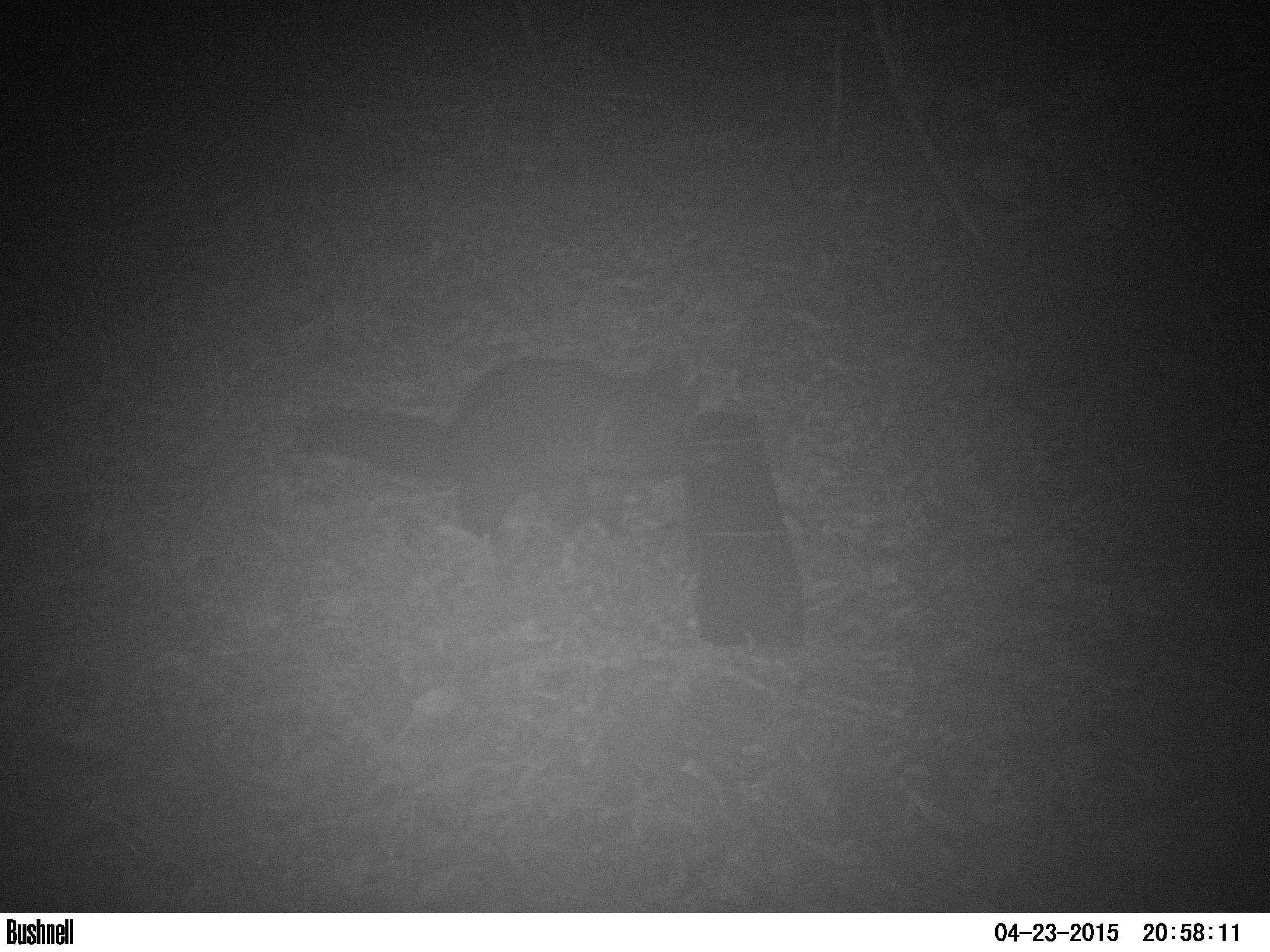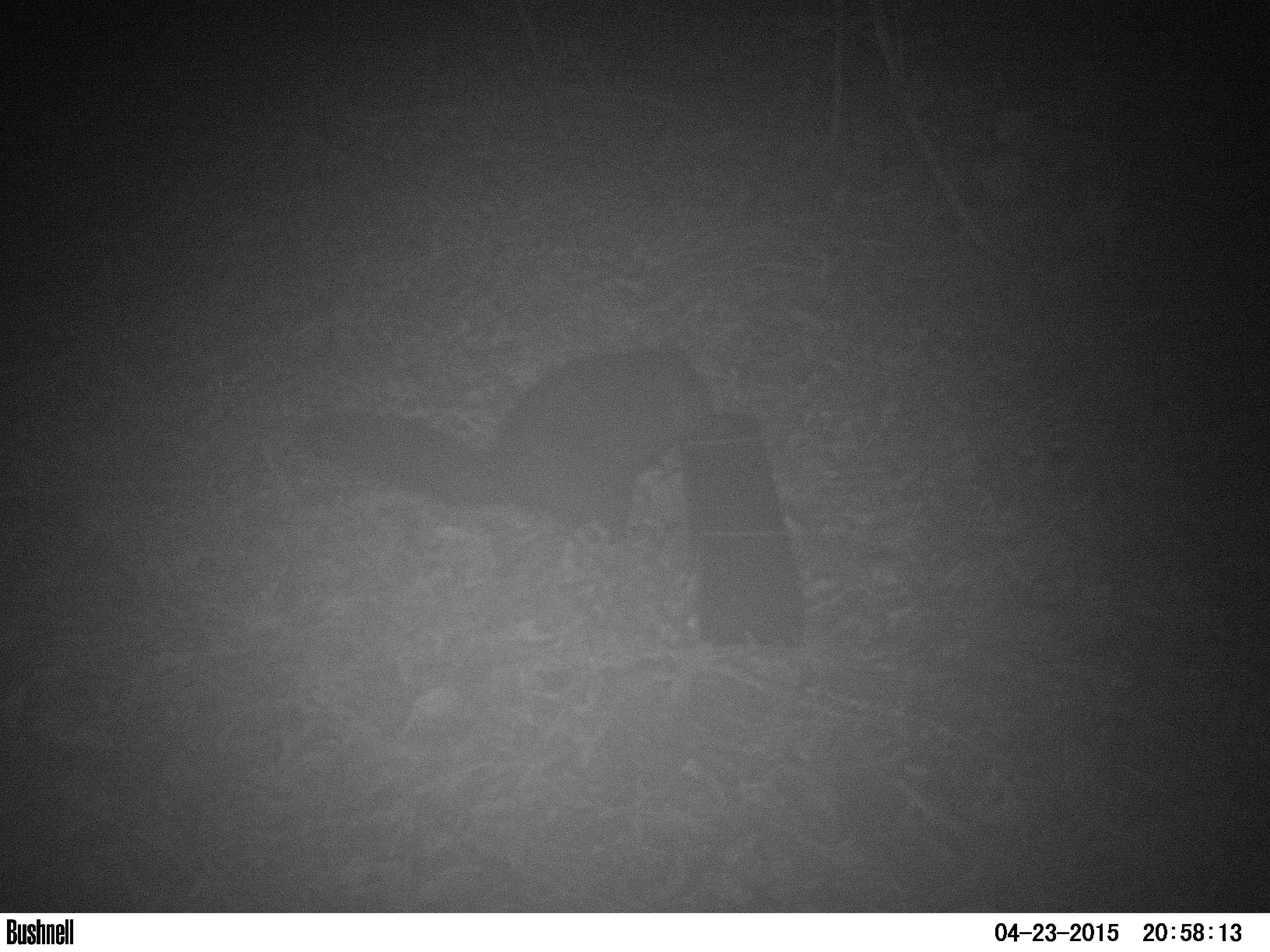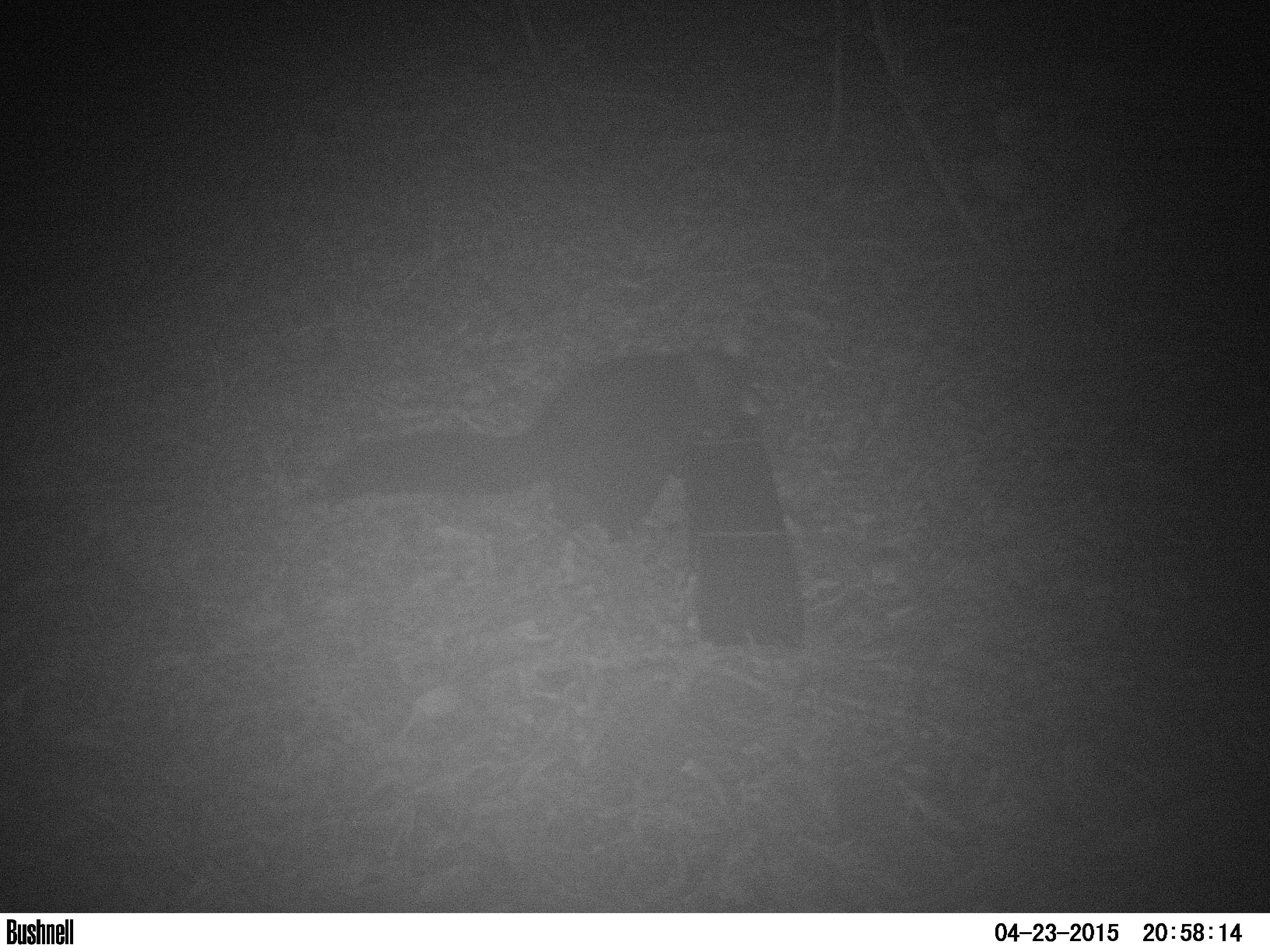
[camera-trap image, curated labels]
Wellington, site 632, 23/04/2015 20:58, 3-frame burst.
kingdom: Animalia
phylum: Chordata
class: Mammalia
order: Didelphimorphia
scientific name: Didelphimorphia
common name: possum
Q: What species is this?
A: Possum (Didelphimorphia).